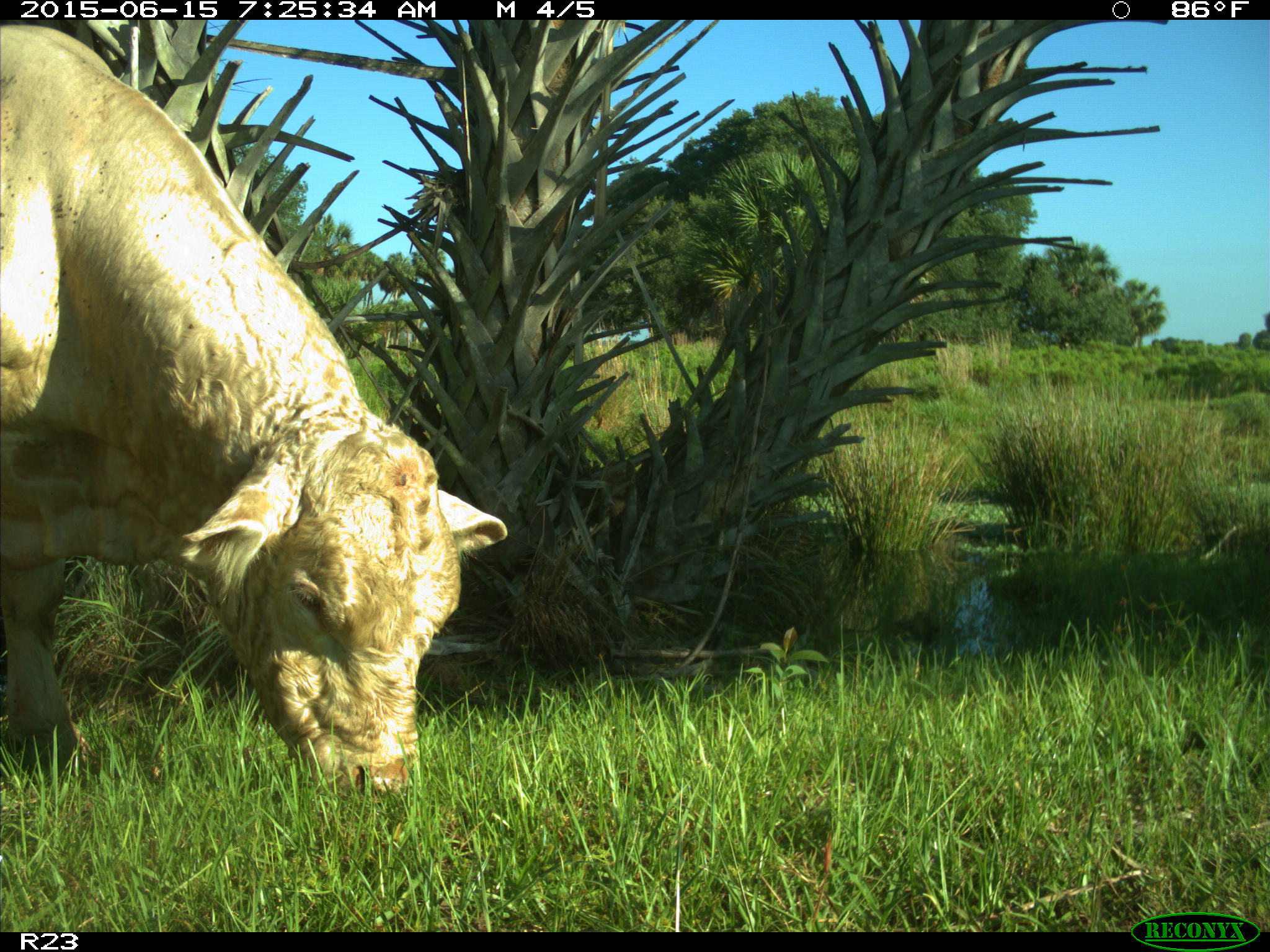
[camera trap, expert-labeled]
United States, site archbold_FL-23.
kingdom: Animalia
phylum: Chordata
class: Mammalia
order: Artiodactyla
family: Bovidae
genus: Bos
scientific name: Bos taurus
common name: domestic cow